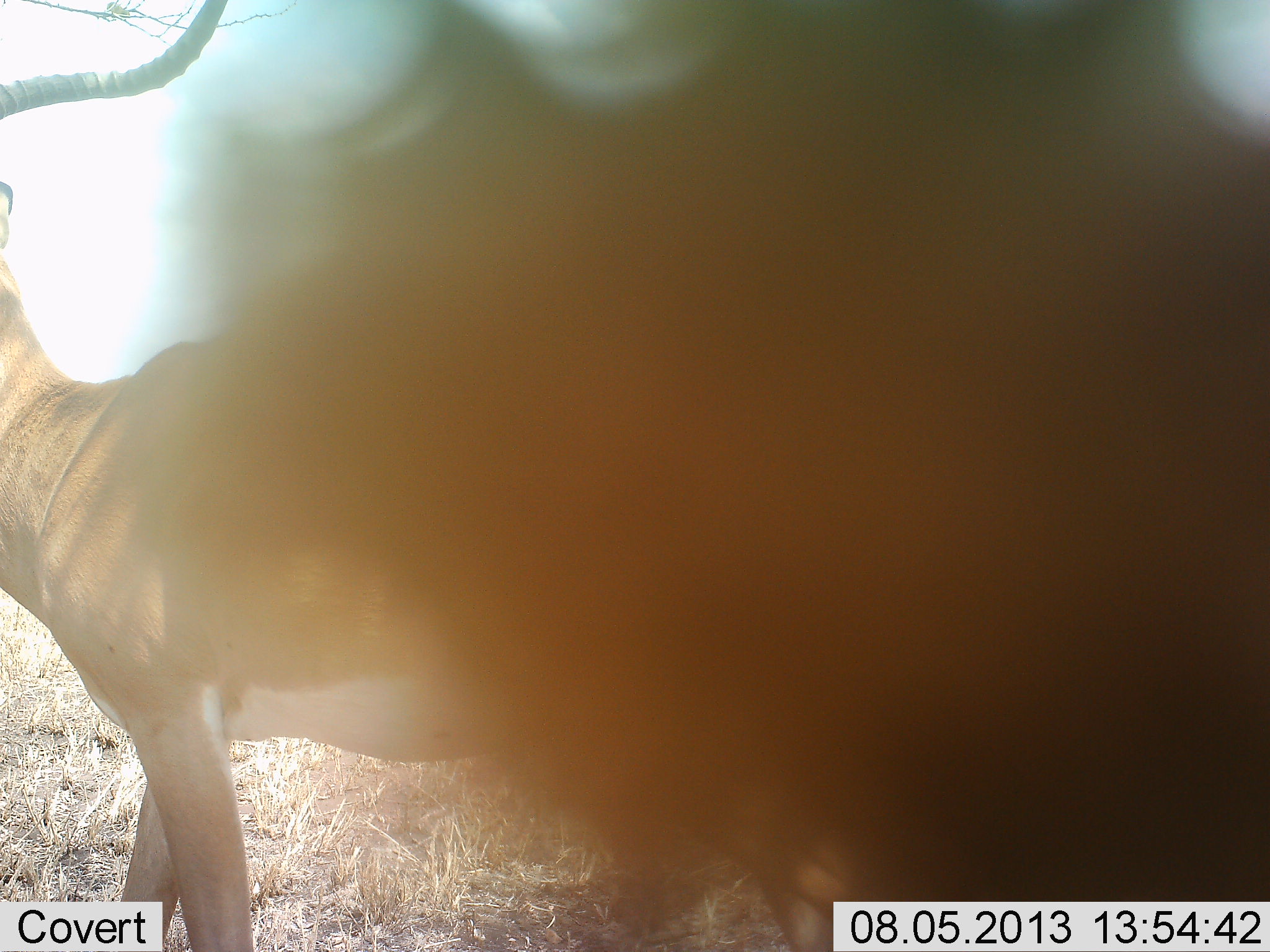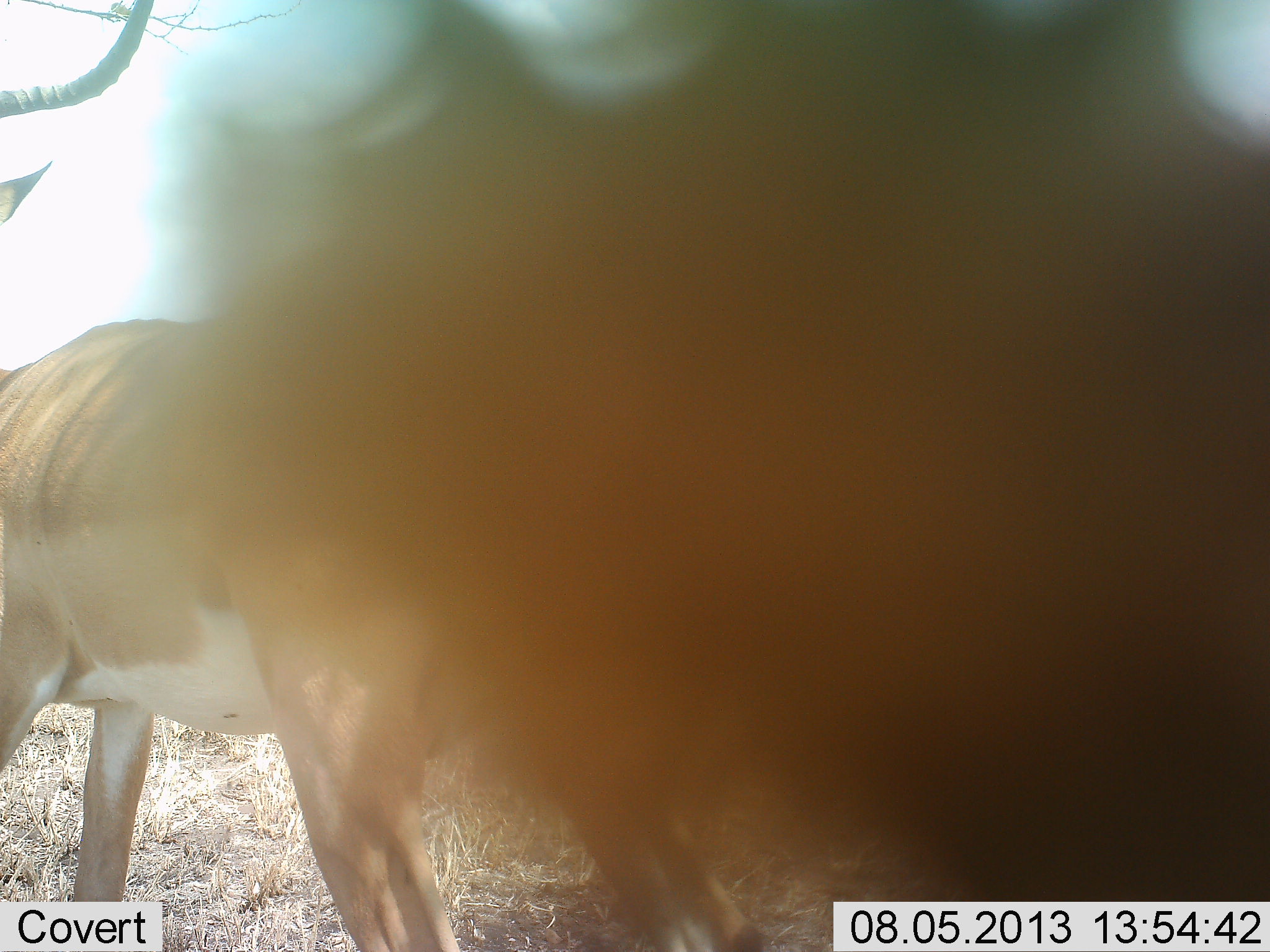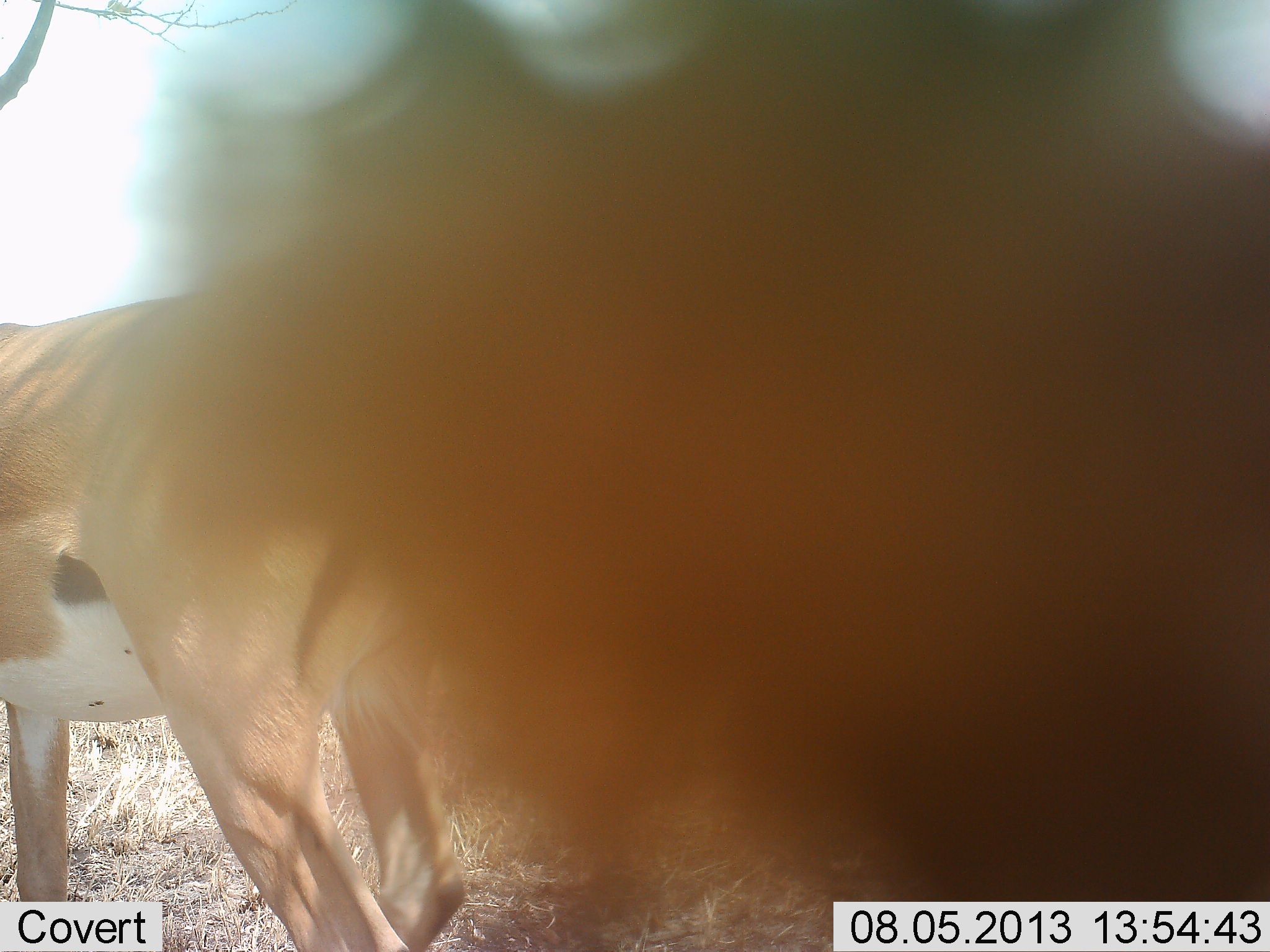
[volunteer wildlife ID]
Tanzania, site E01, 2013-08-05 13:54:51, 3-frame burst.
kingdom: Animalia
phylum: Chordata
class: Mammalia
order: Artiodactyla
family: Bovidae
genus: Aepyceros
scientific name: Aepyceros melampus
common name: impala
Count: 1.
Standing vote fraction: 70%.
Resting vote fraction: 0%.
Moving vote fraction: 30%.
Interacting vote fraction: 0%.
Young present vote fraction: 0%.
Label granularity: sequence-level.